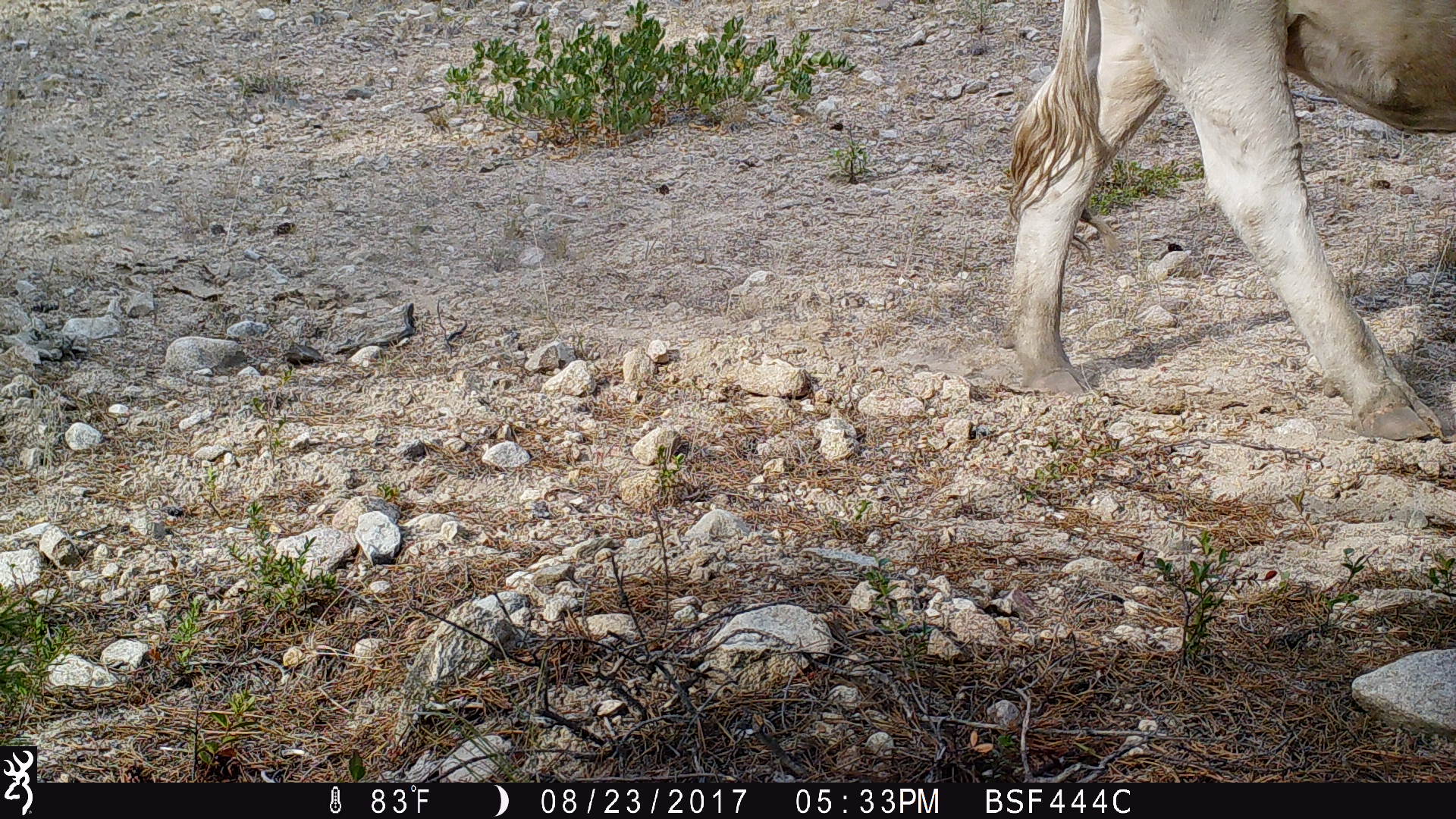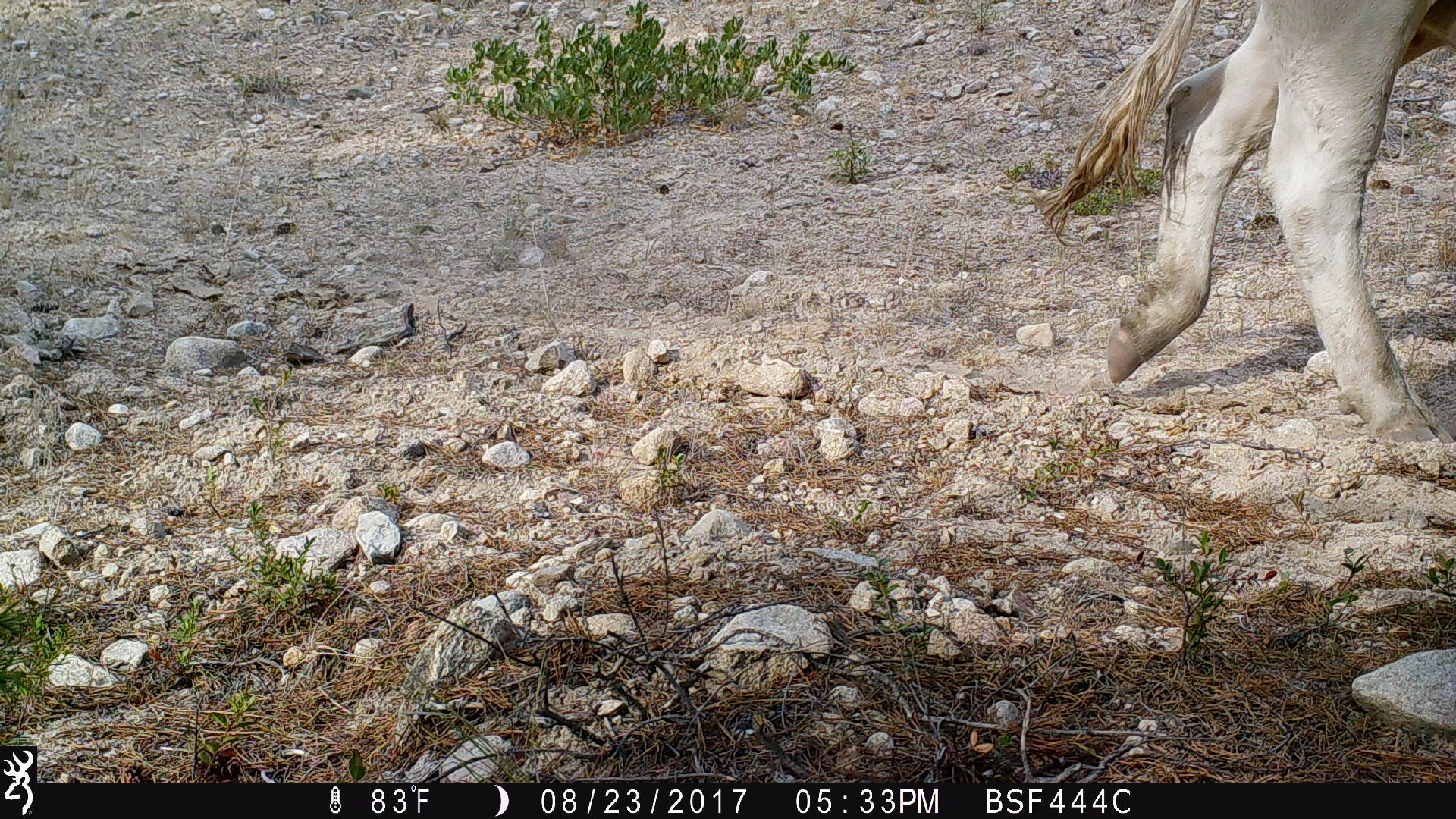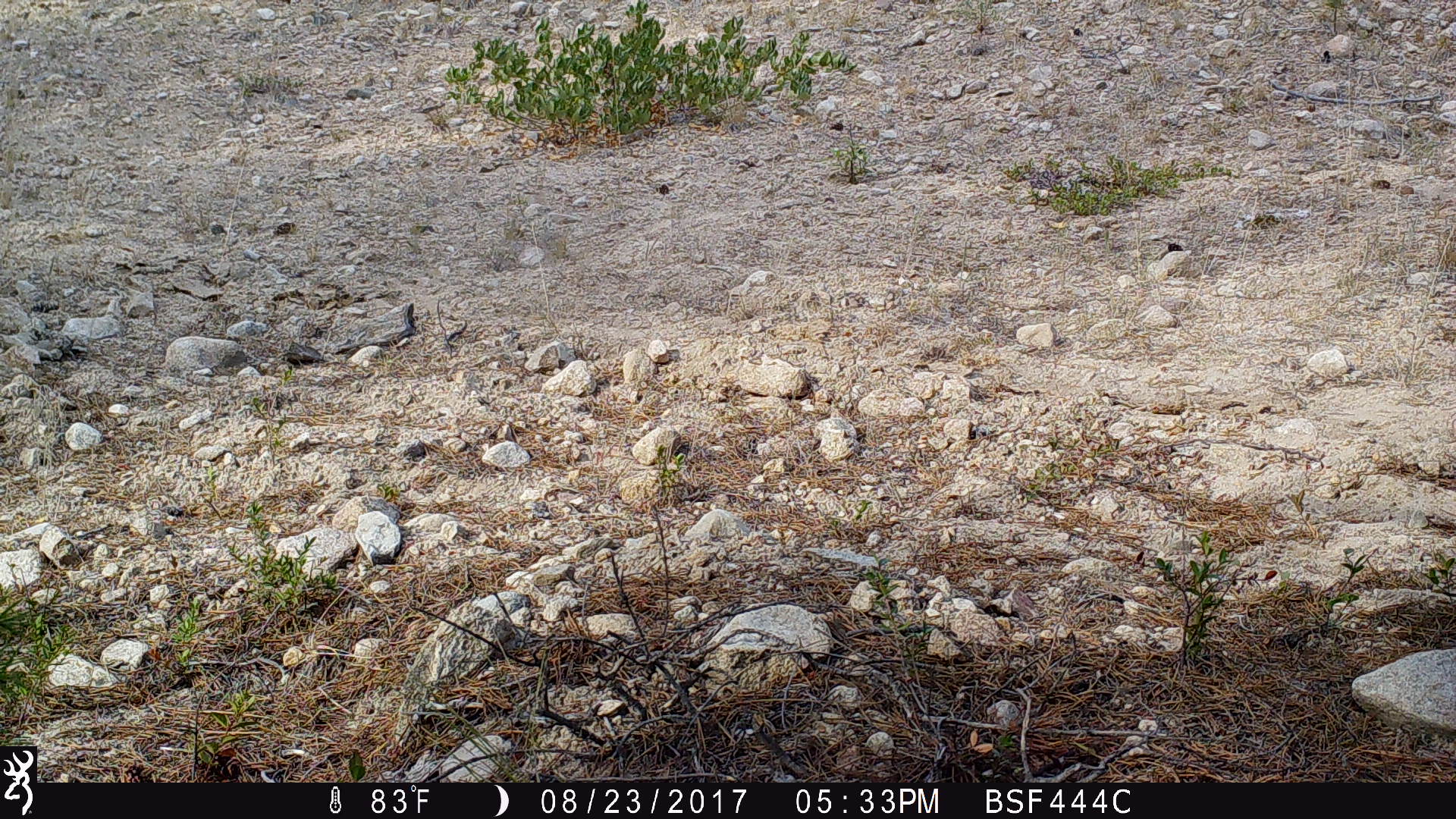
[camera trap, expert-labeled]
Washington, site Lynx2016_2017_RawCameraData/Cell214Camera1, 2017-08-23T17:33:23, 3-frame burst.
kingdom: Animalia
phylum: Chordata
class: Mammalia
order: Artiodactyla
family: Bovidae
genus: Bos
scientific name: Bos taurus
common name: domestic cattle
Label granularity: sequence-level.